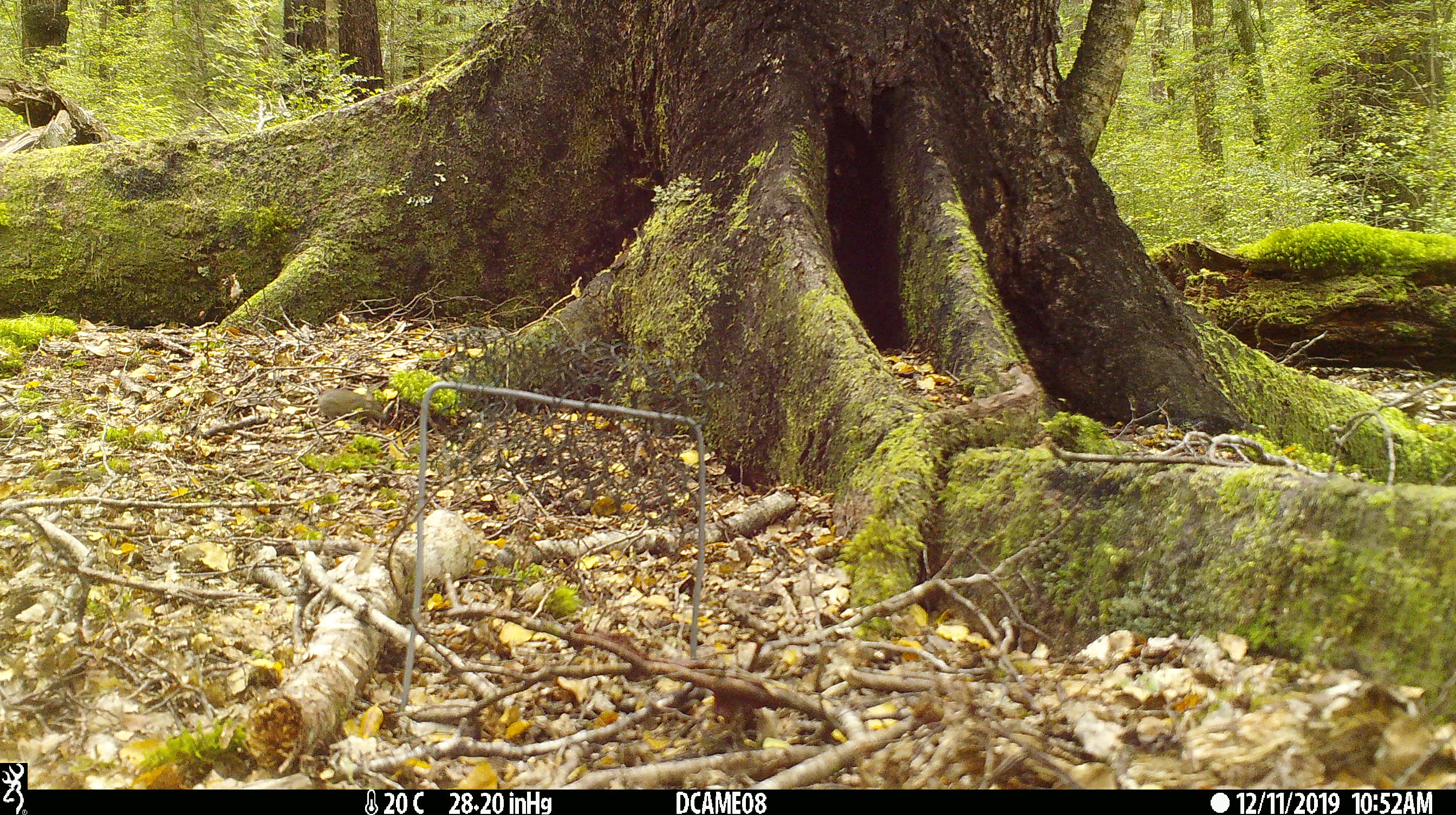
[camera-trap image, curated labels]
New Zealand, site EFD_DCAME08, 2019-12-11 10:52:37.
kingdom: Animalia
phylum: Chordata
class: Mammalia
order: Rodentia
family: Muridae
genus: Mus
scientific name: Mus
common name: mouse